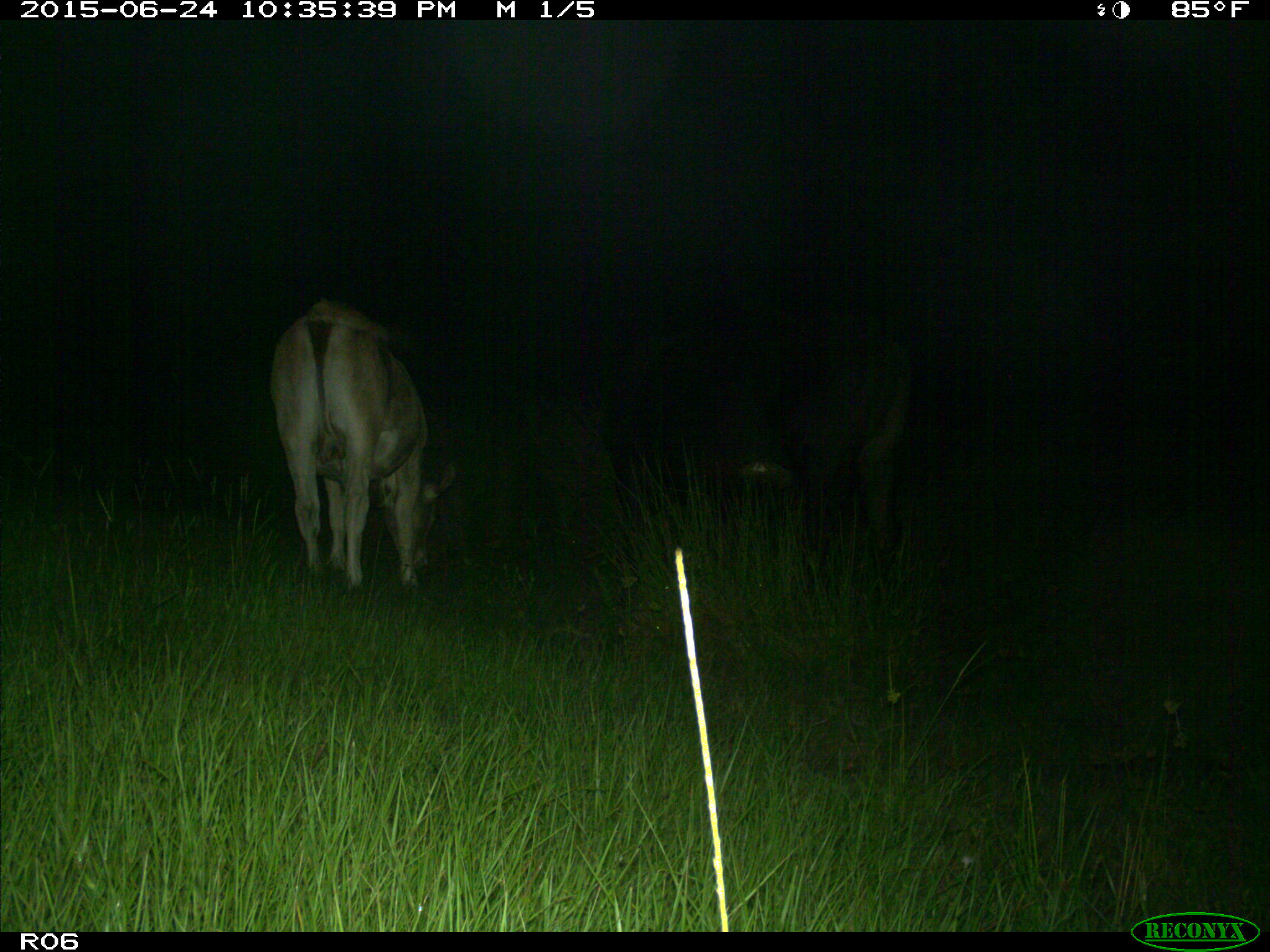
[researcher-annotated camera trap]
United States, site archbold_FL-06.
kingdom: Animalia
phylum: Chordata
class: Mammalia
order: Artiodactyla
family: Bovidae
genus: Bos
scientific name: Bos taurus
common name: domestic cow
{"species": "Bos taurus (domestic cow)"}